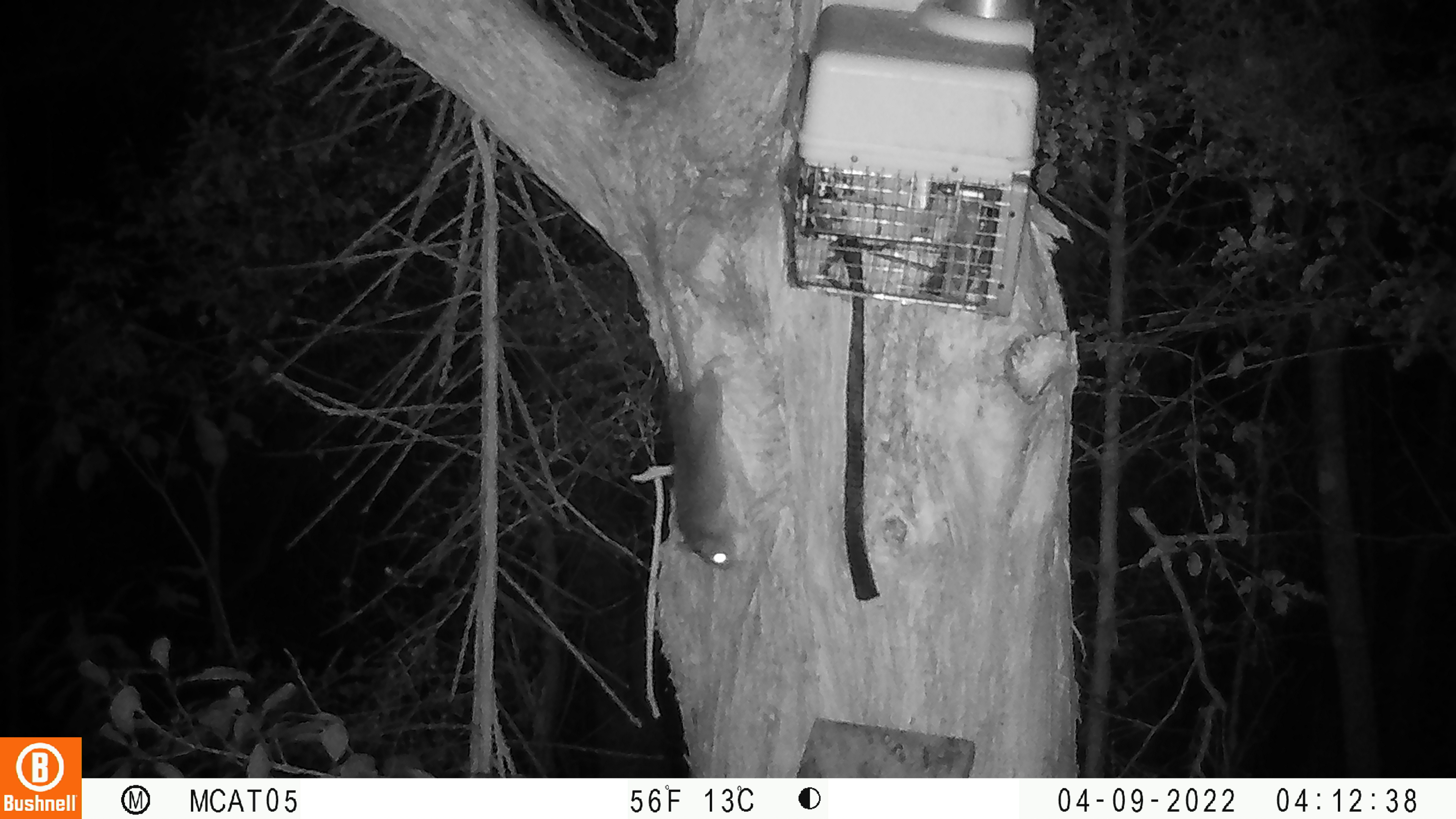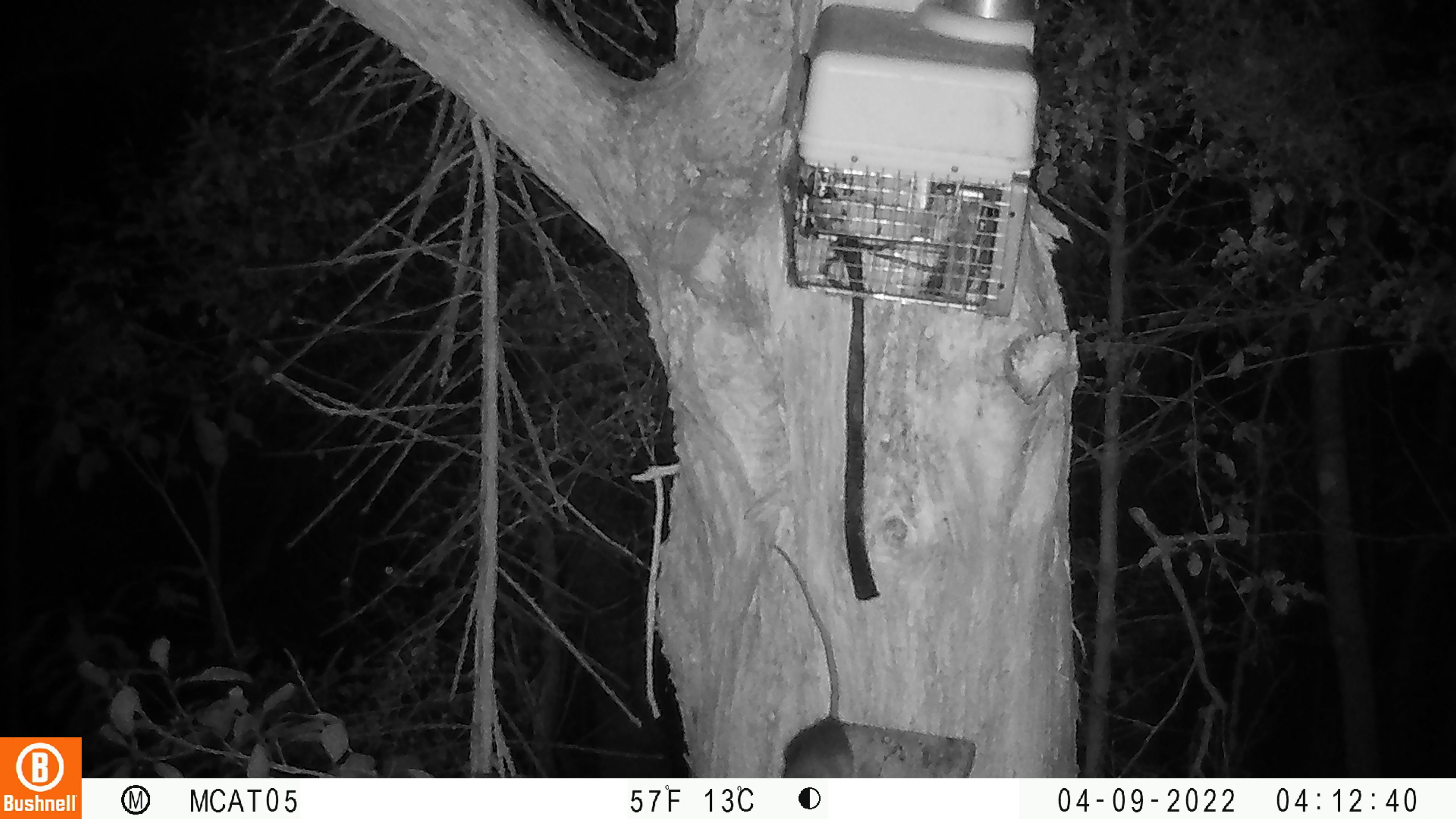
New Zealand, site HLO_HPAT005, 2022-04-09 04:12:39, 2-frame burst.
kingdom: Animalia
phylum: Chordata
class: Mammalia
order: Rodentia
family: Muridae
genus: Rattus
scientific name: Rattus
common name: rat